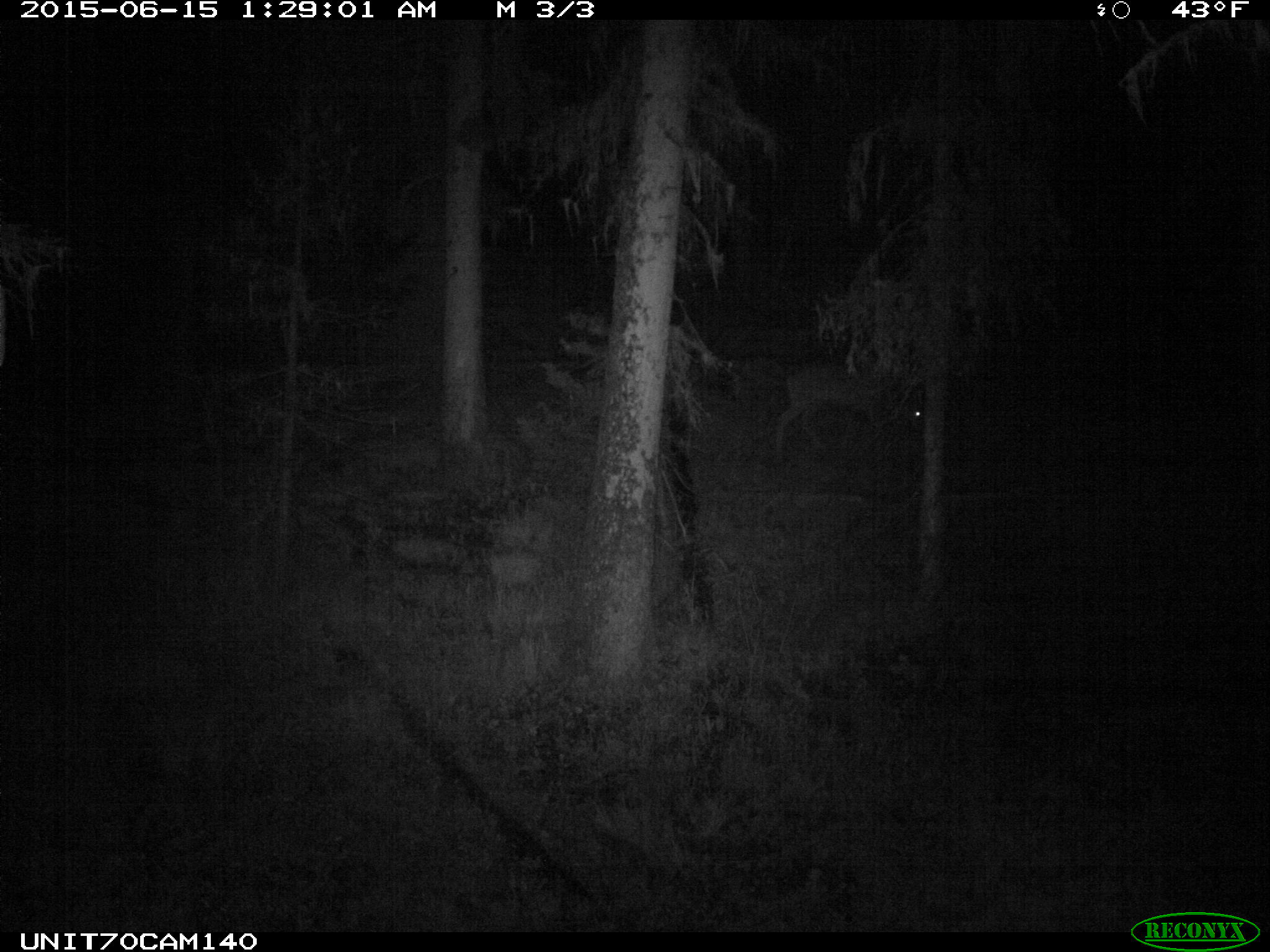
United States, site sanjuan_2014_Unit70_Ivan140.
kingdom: Animalia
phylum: Chordata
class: Mammalia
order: Artiodactyla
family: Cervidae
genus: Odocoileus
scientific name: Odocoileus hemionus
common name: mule deer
Odocoileus hemionus (mule deer).